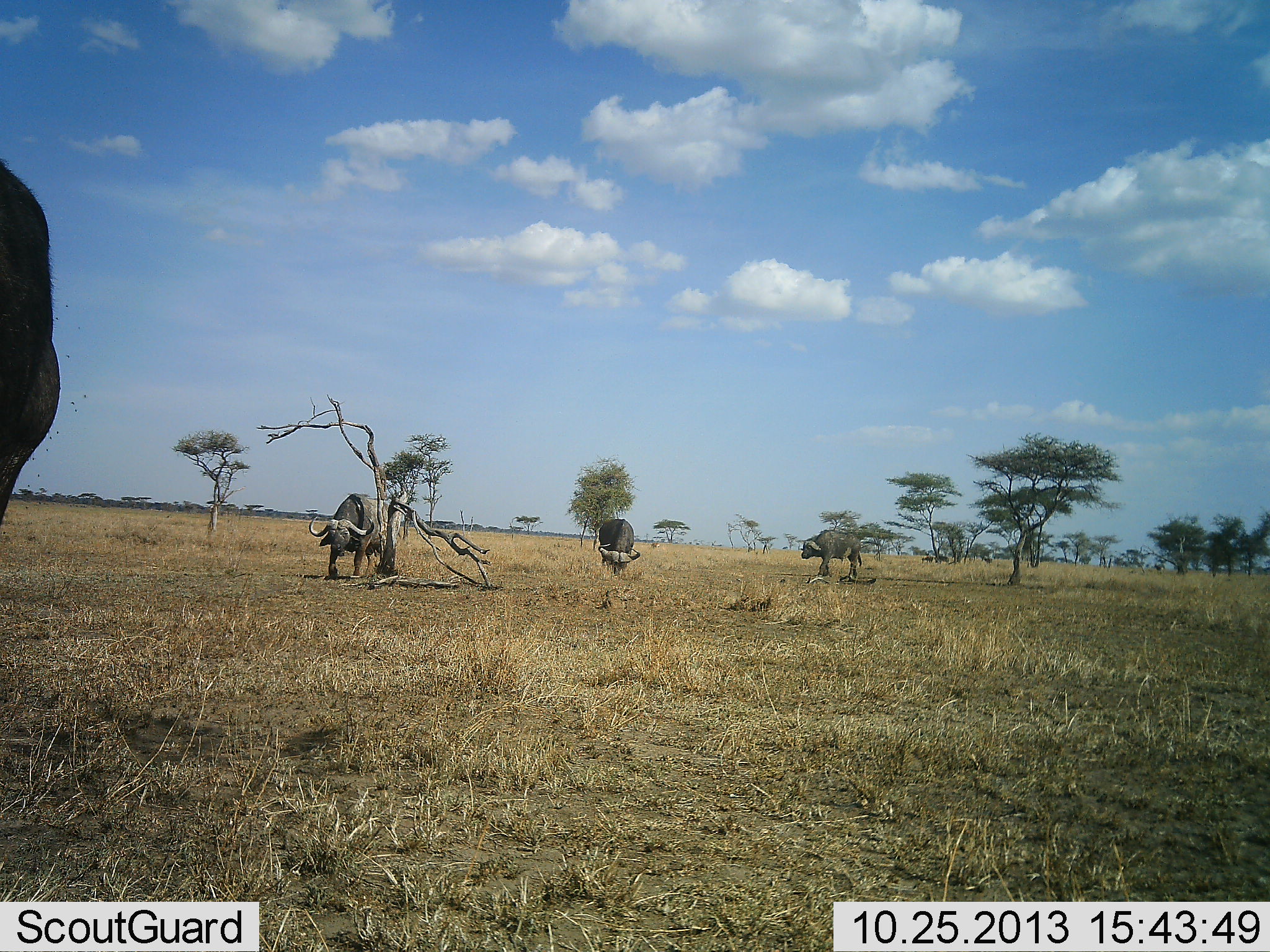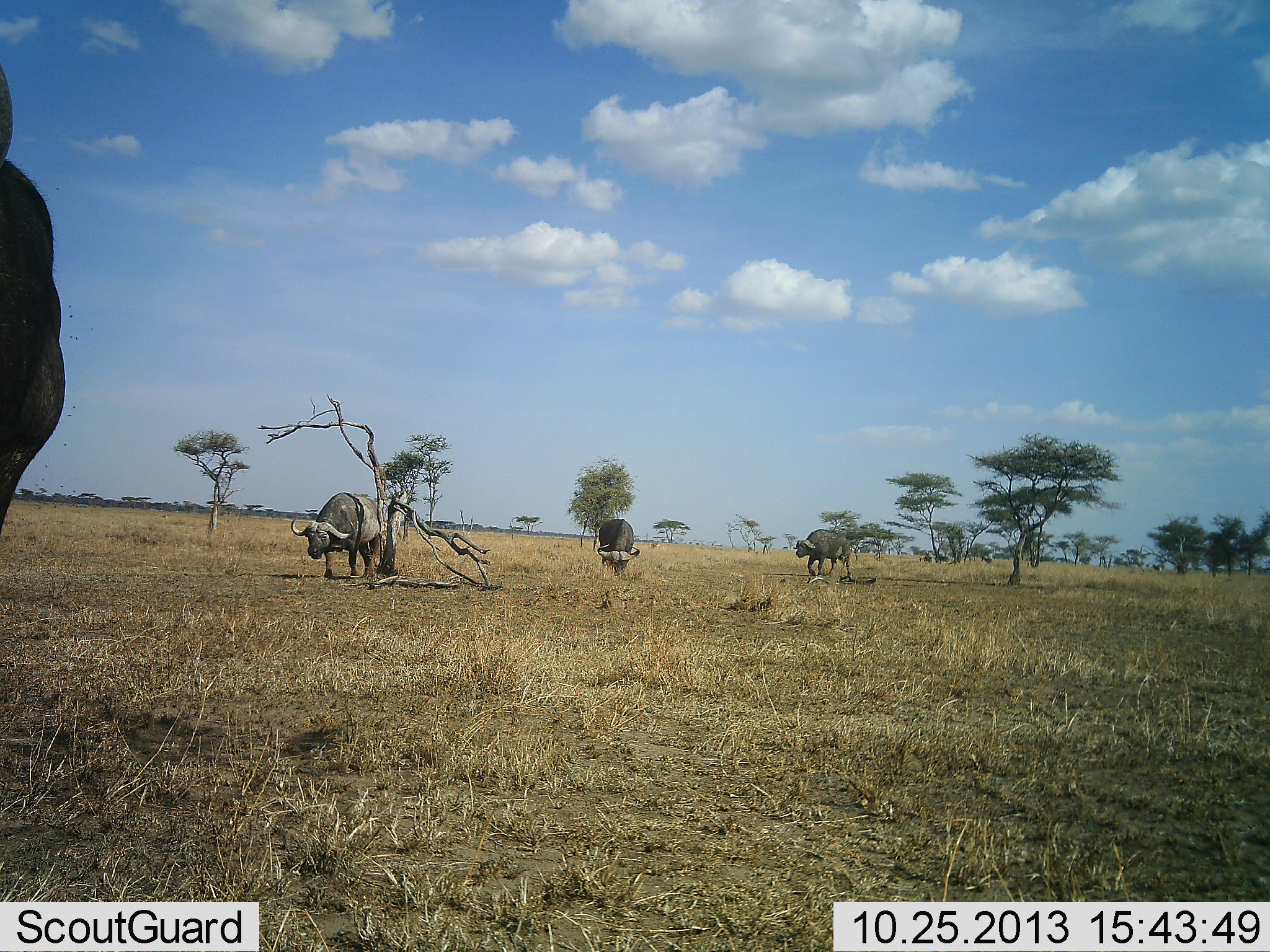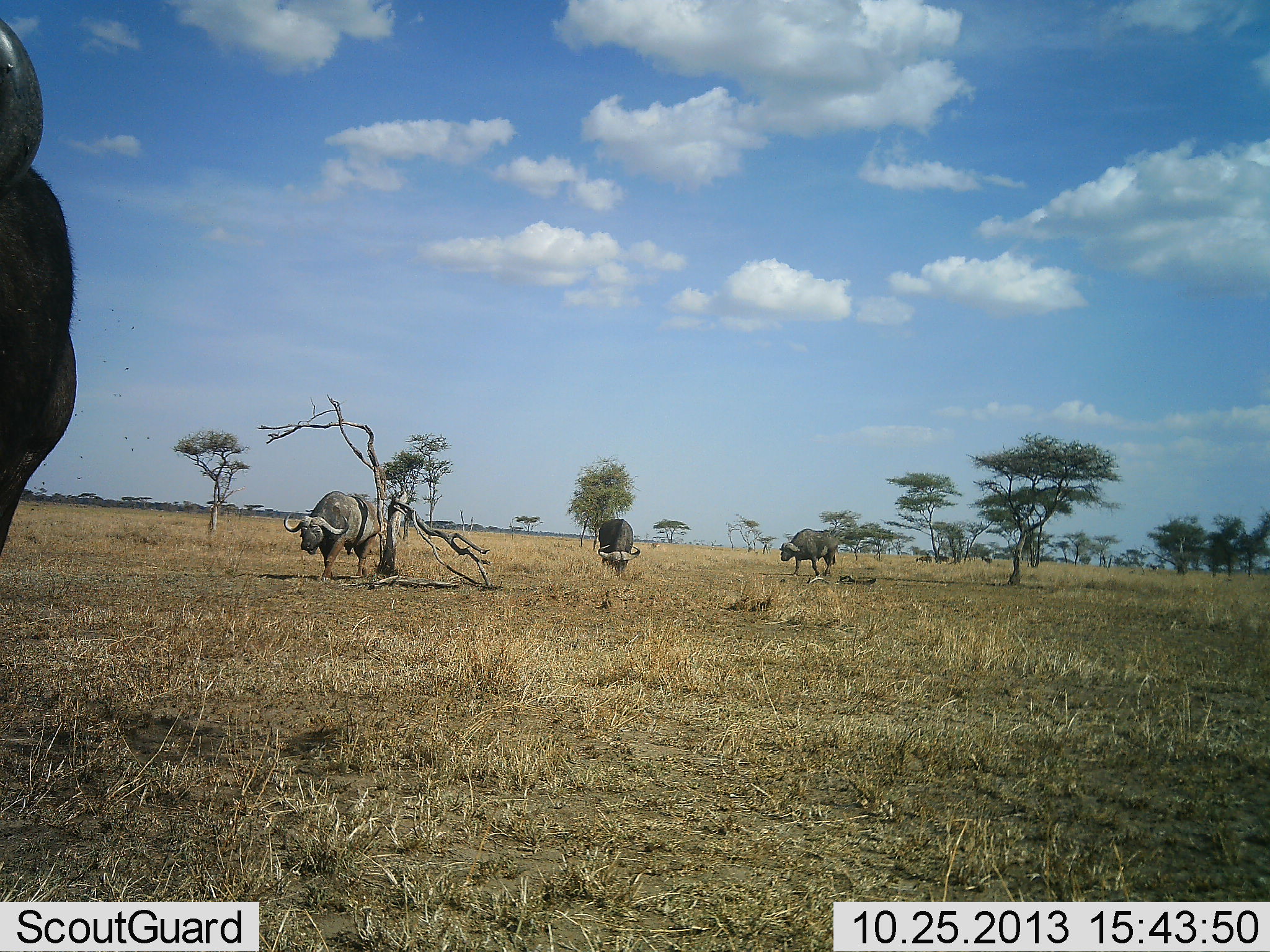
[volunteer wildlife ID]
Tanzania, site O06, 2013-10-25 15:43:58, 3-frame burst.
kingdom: Animalia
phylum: Chordata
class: Mammalia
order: Artiodactyla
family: Bovidae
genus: Syncerus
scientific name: Syncerus caffer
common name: cape buffalo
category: buffalo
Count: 4.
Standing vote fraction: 53%.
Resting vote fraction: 0%.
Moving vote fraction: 62%.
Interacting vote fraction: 0%.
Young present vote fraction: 0%.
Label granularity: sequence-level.